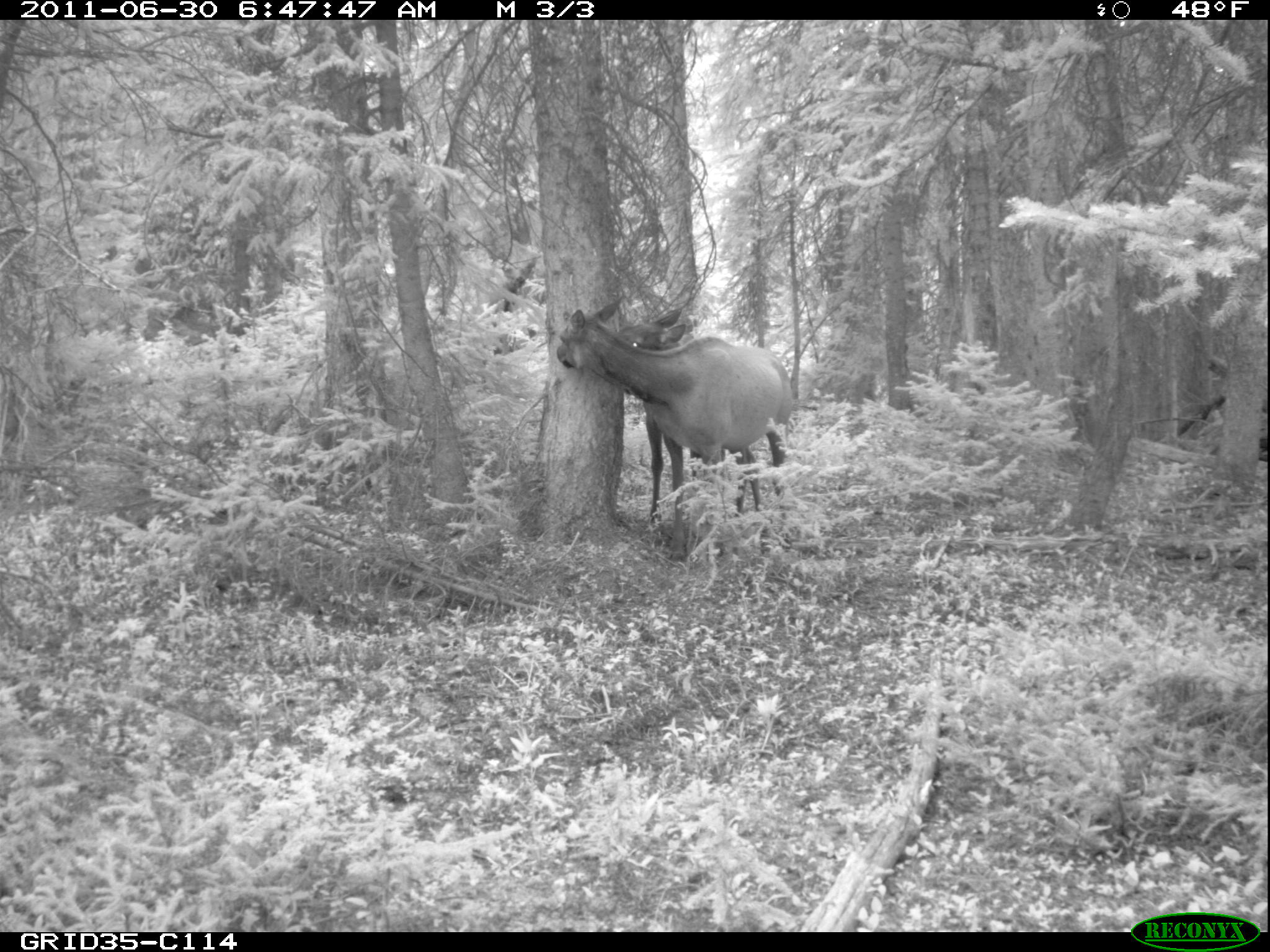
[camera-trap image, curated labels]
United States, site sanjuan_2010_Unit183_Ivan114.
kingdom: Animalia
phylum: Chordata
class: Mammalia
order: Artiodactyla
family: Cervidae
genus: Cervus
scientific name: Cervus elaphus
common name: red deer